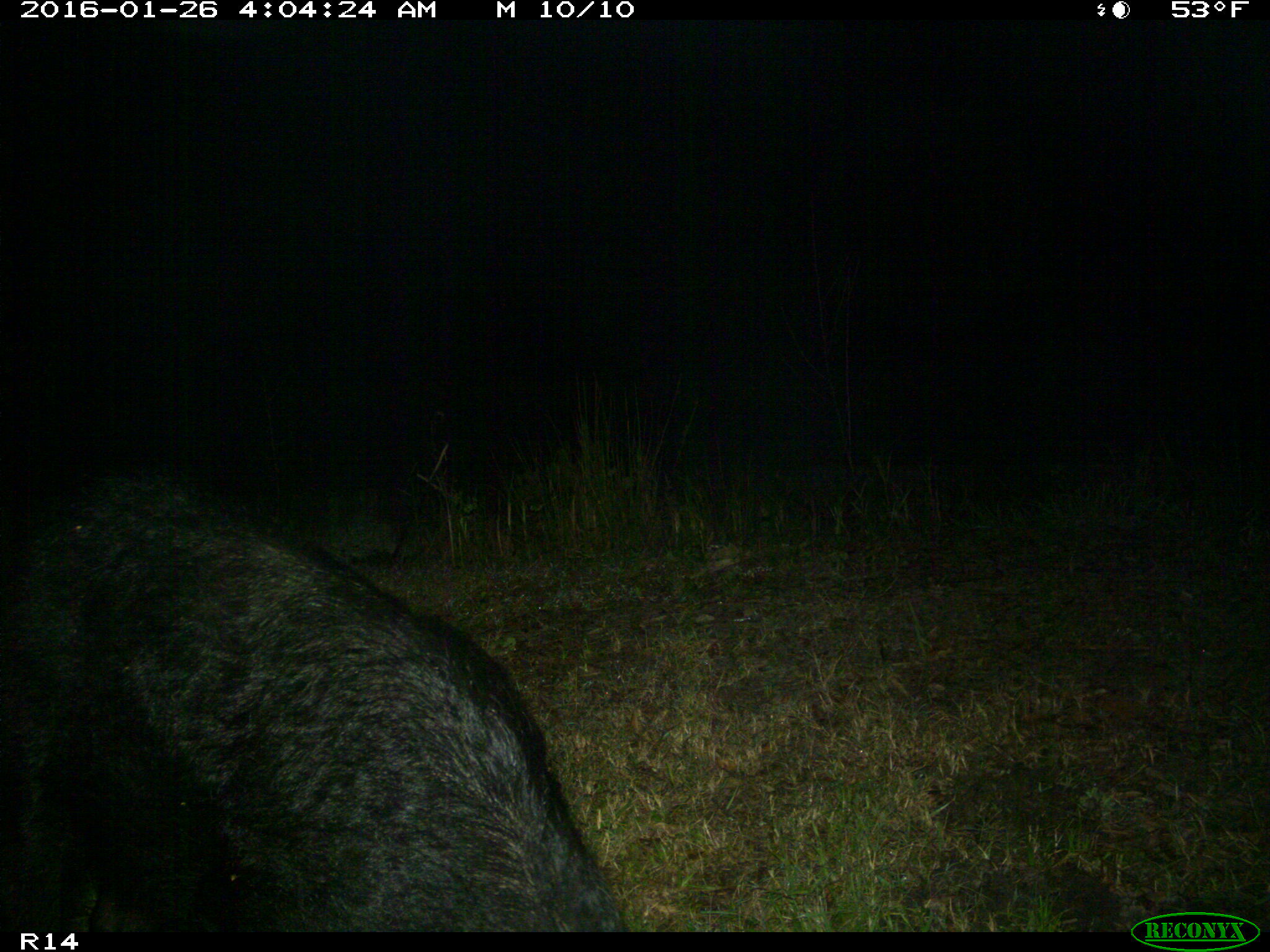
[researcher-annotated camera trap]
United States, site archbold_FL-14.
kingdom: Animalia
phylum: Chordata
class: Mammalia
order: Artiodactyla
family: Suidae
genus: Sus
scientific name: Sus scrofa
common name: wild boar